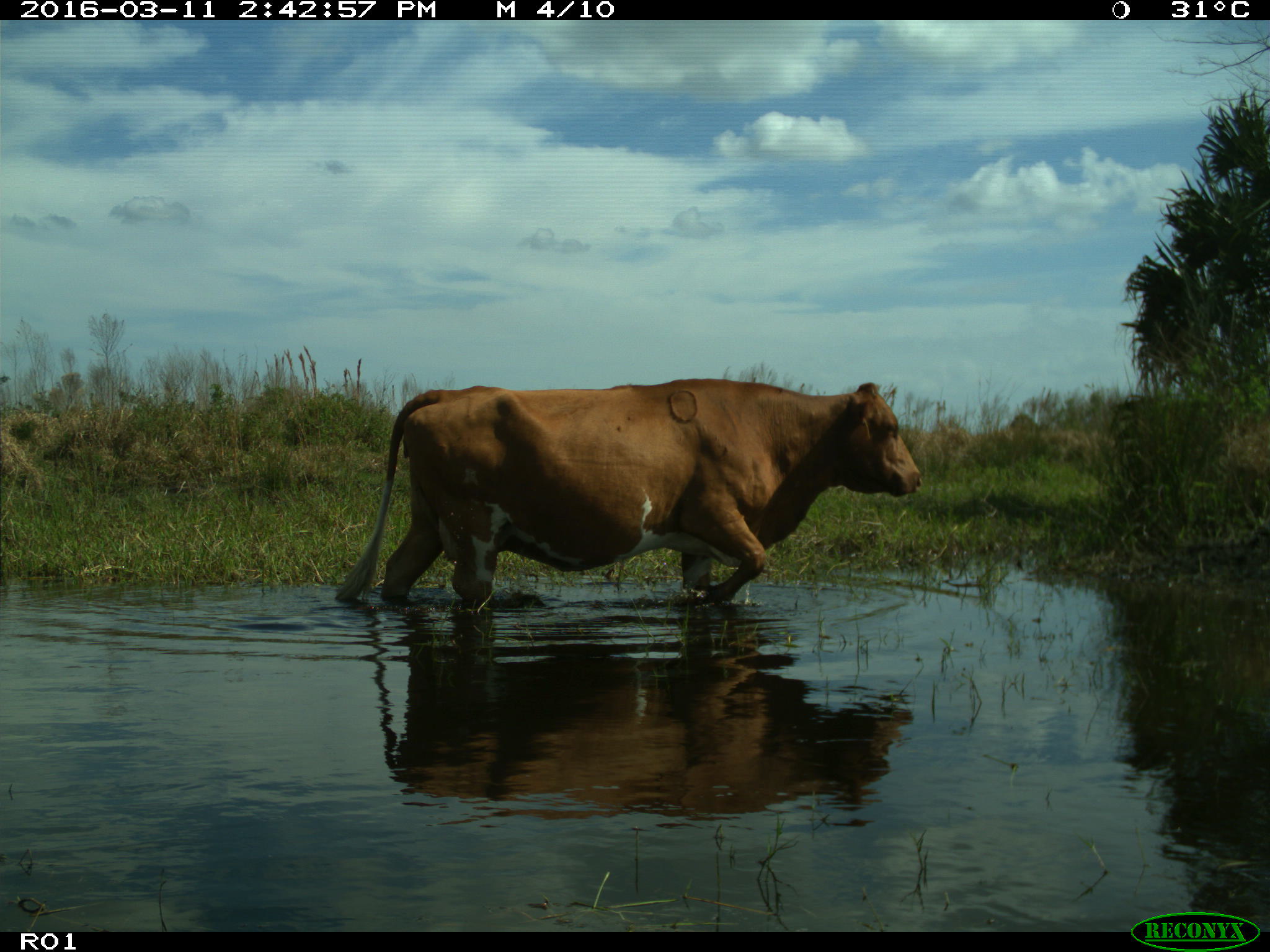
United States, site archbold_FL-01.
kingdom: Animalia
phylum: Chordata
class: Mammalia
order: Artiodactyla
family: Bovidae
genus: Bos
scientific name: Bos taurus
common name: domestic cow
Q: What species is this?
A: Bos taurus (domestic cow).